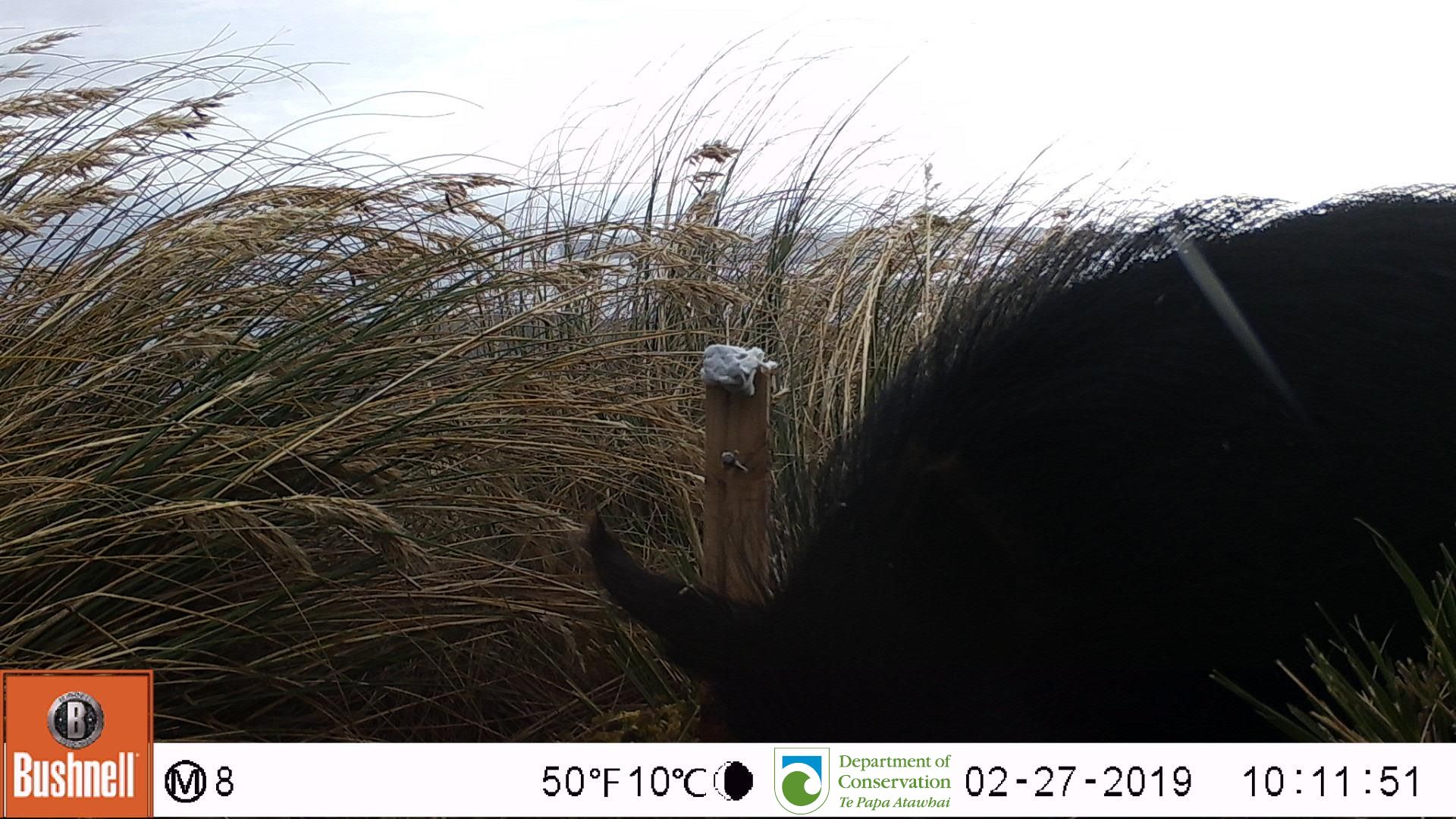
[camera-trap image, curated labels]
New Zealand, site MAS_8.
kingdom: Animalia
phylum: Chordata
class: Mammalia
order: Artiodactyla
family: Suidae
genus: Sus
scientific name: Sus scrofa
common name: pig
Pig (Sus scrofa).